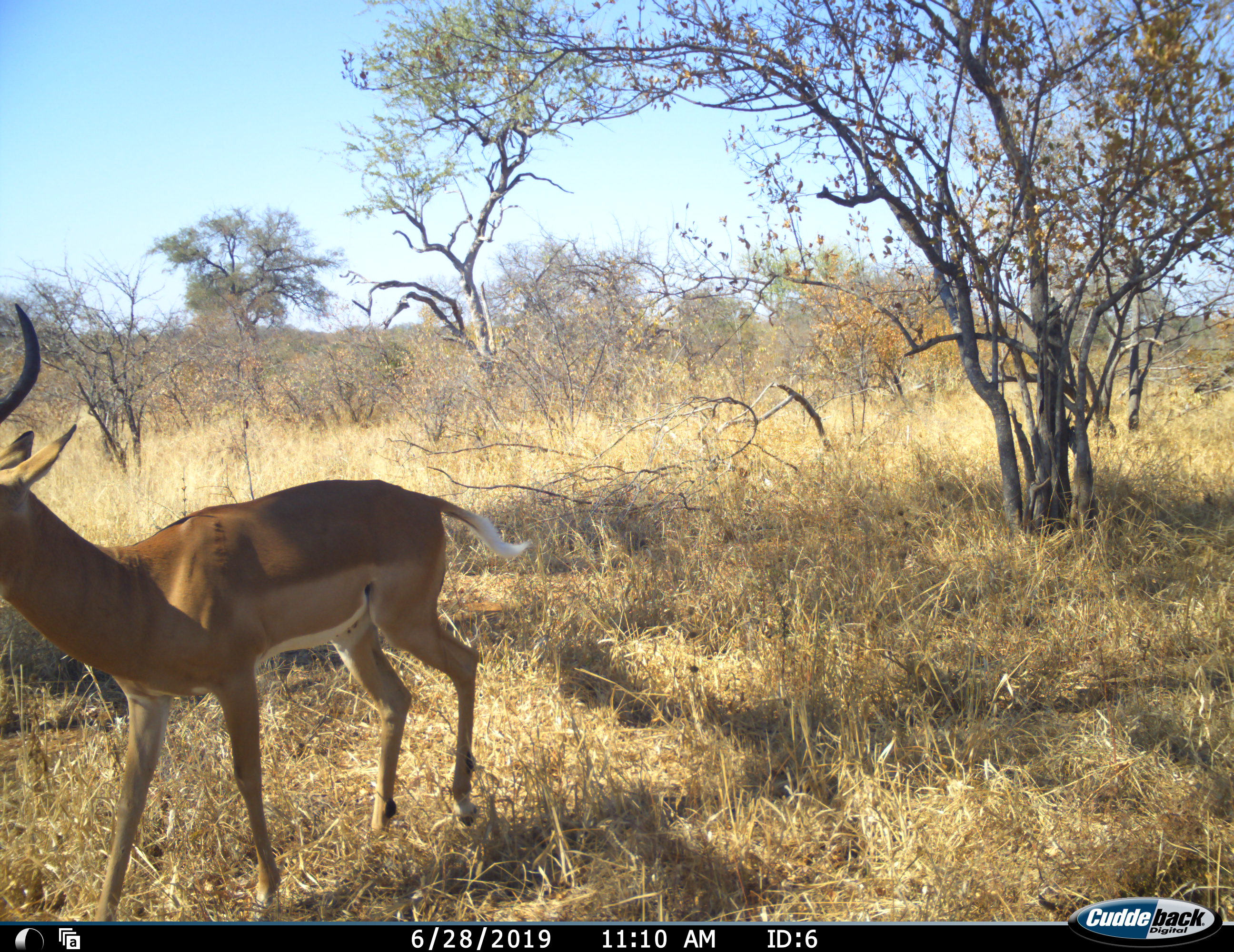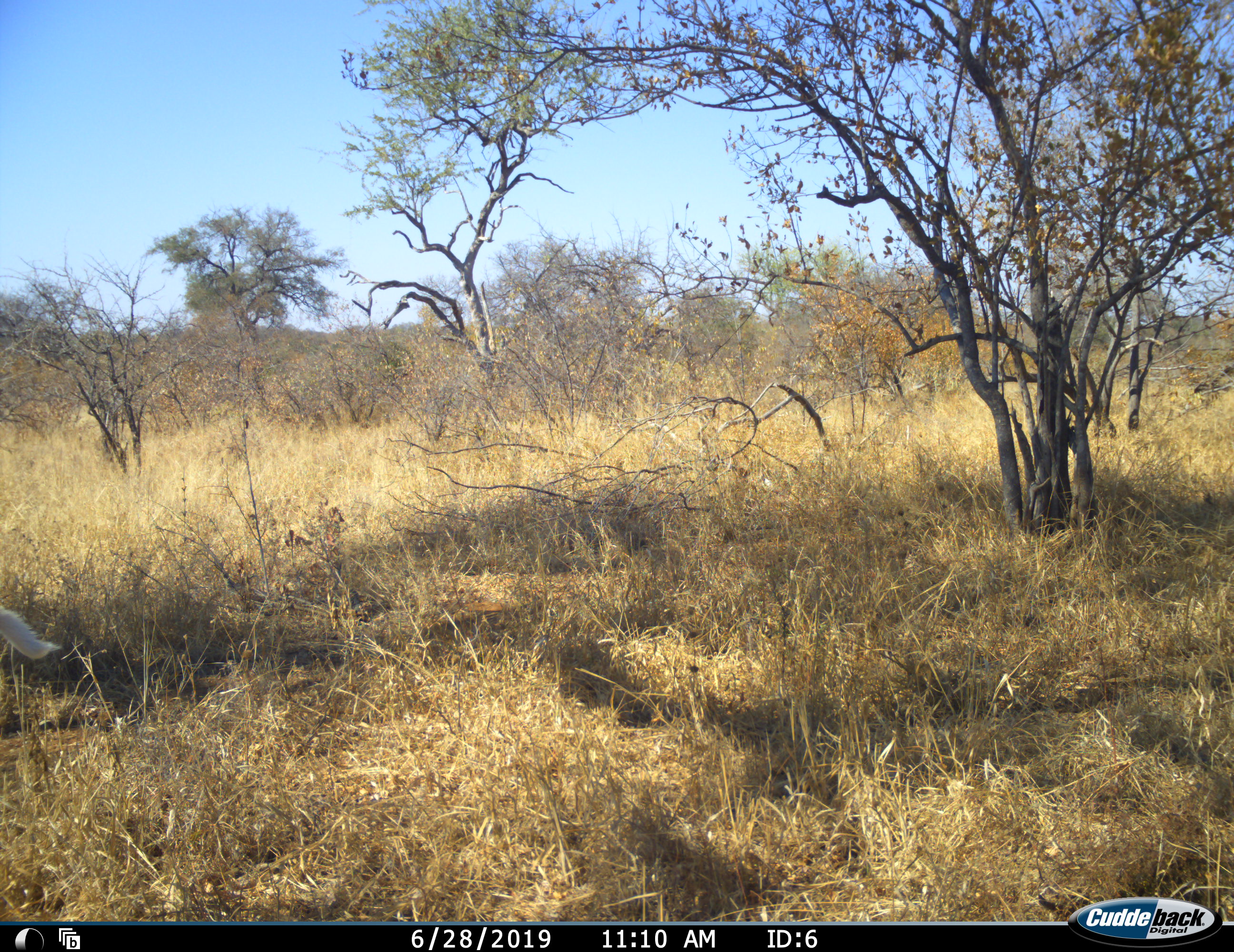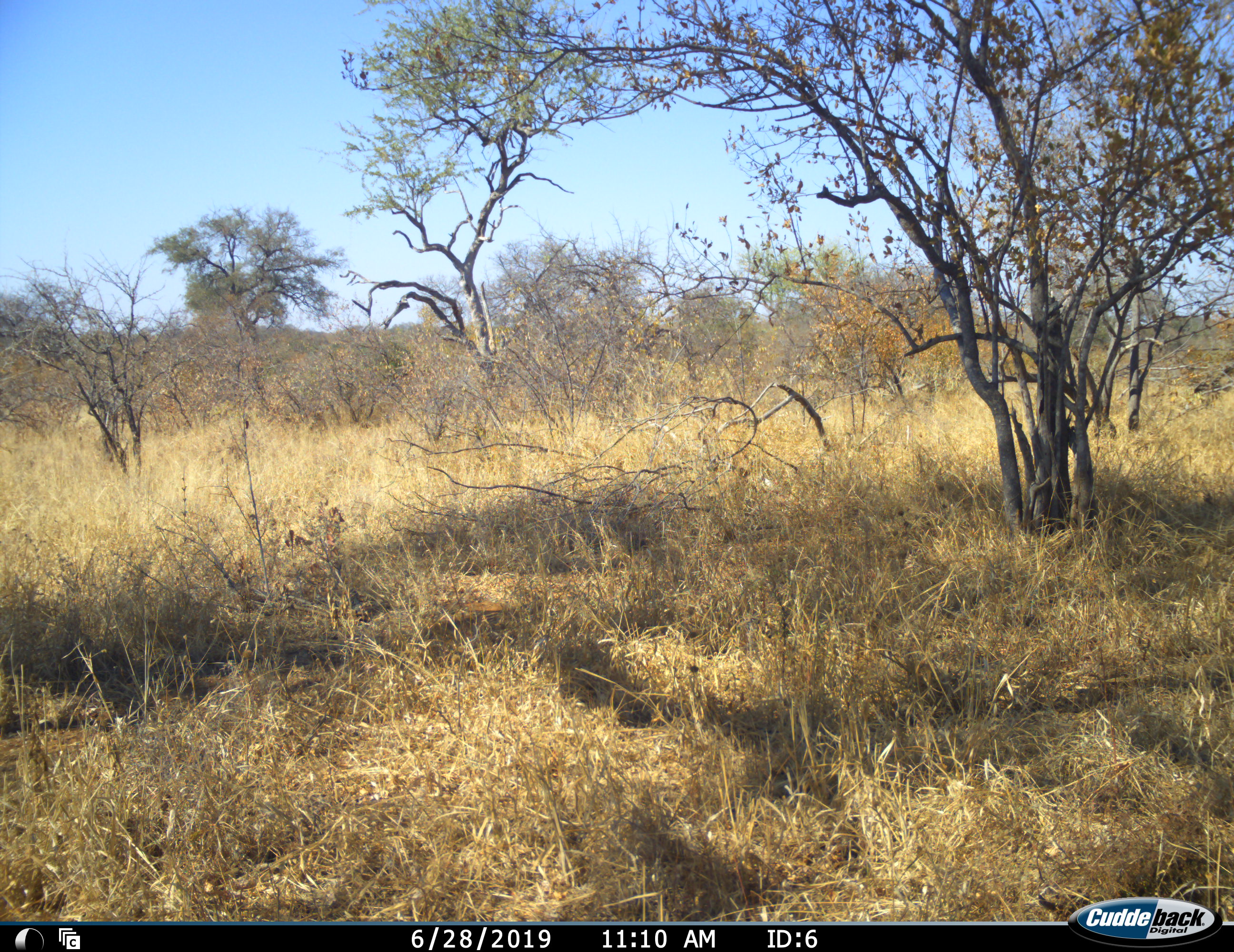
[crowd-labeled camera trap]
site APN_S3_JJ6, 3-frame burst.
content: unidentified animal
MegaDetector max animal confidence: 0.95